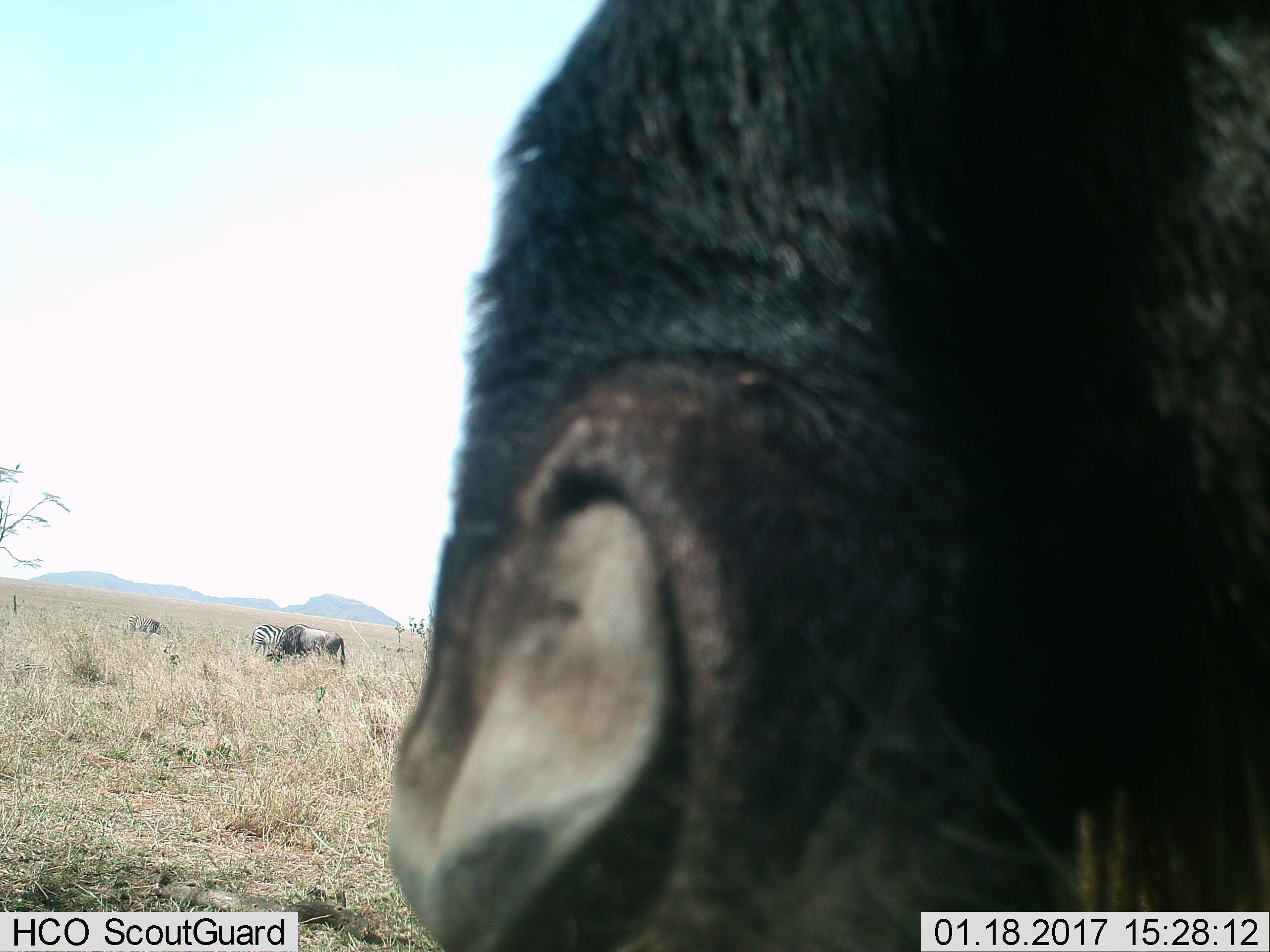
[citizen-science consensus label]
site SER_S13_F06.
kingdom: Animalia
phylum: Chordata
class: Mammalia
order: Artiodactyla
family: Bovidae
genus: Connochaetes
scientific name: Connochaetes taurinus taurinus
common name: blue wildebeest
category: wildebeestblue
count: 2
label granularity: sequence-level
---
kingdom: Animalia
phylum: Chordata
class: Mammalia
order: Perissodactyla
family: Equidae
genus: Equus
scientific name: Equus quagga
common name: plains zebra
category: zebraplains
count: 2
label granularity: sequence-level